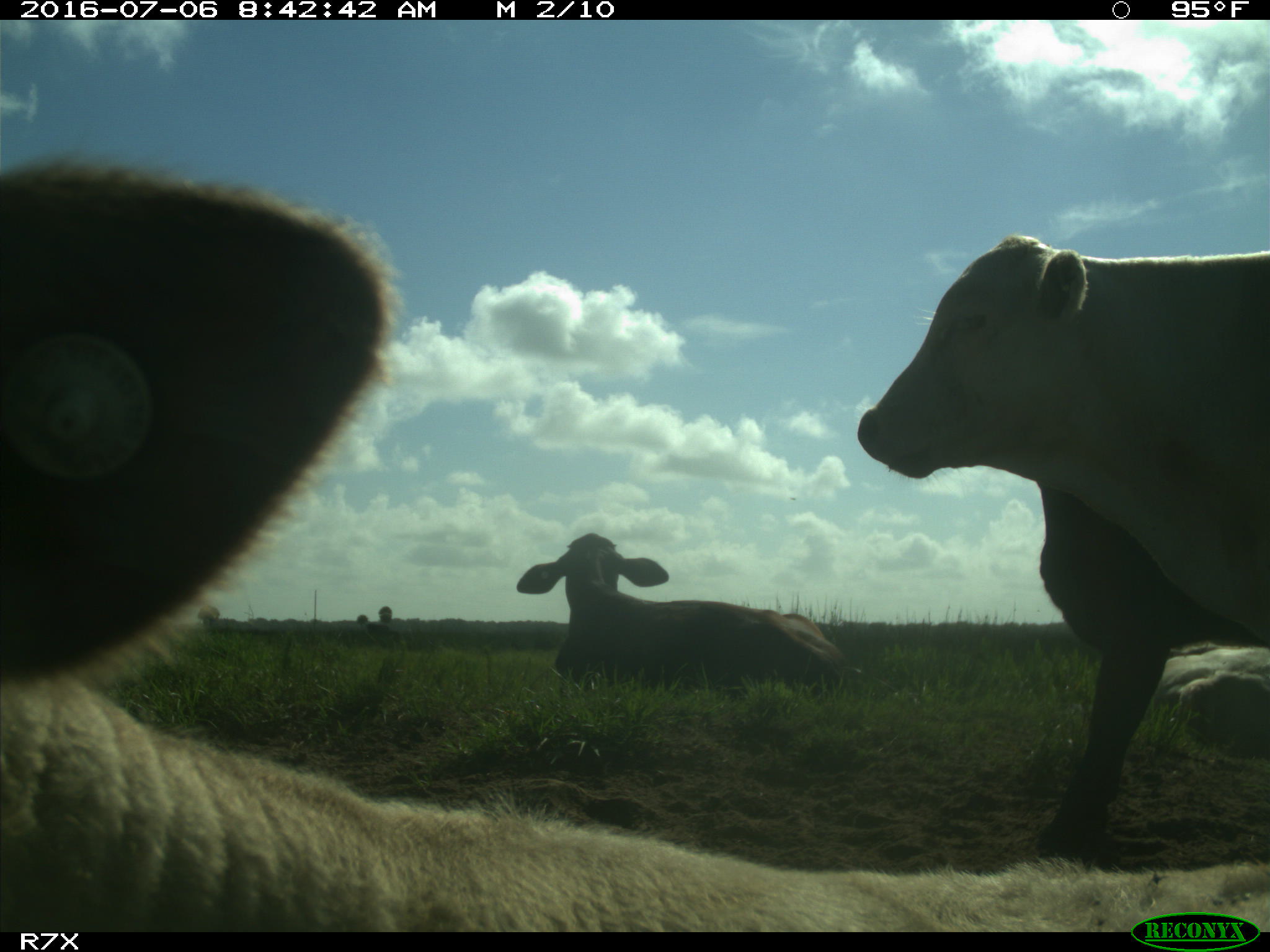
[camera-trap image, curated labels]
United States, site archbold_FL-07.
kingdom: Animalia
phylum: Chordata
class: Mammalia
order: Artiodactyla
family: Bovidae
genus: Bos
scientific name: Bos taurus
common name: domestic cow